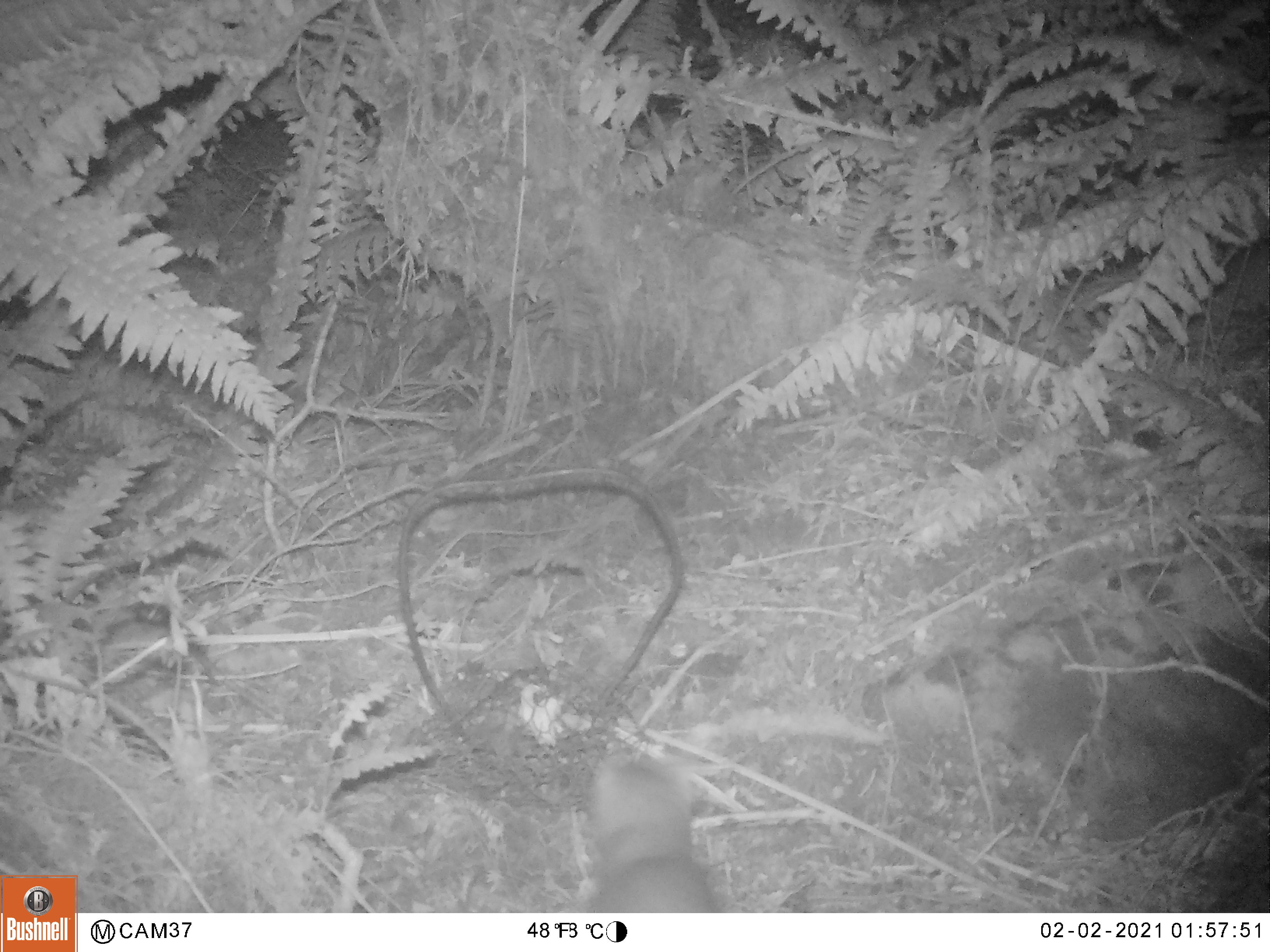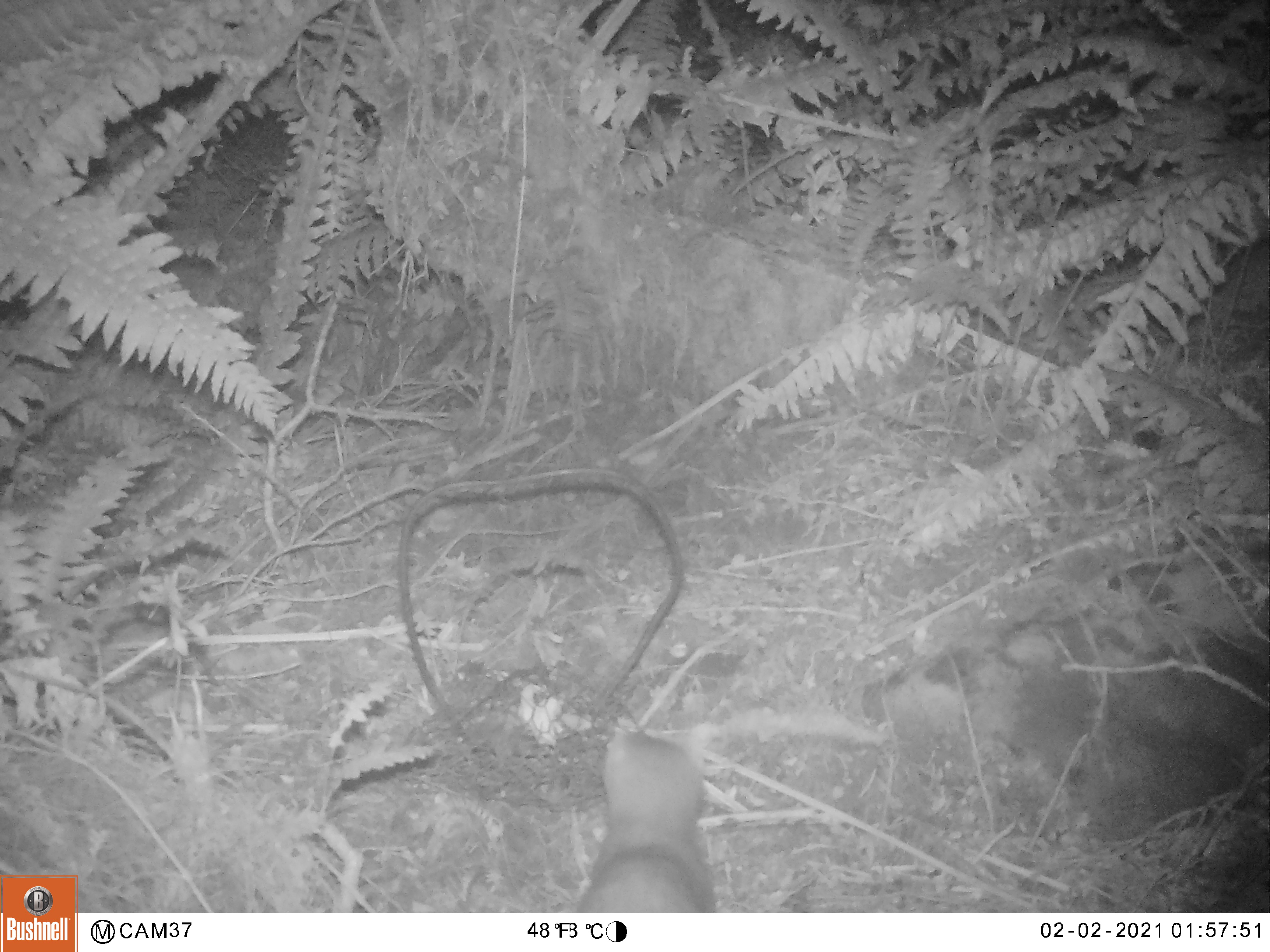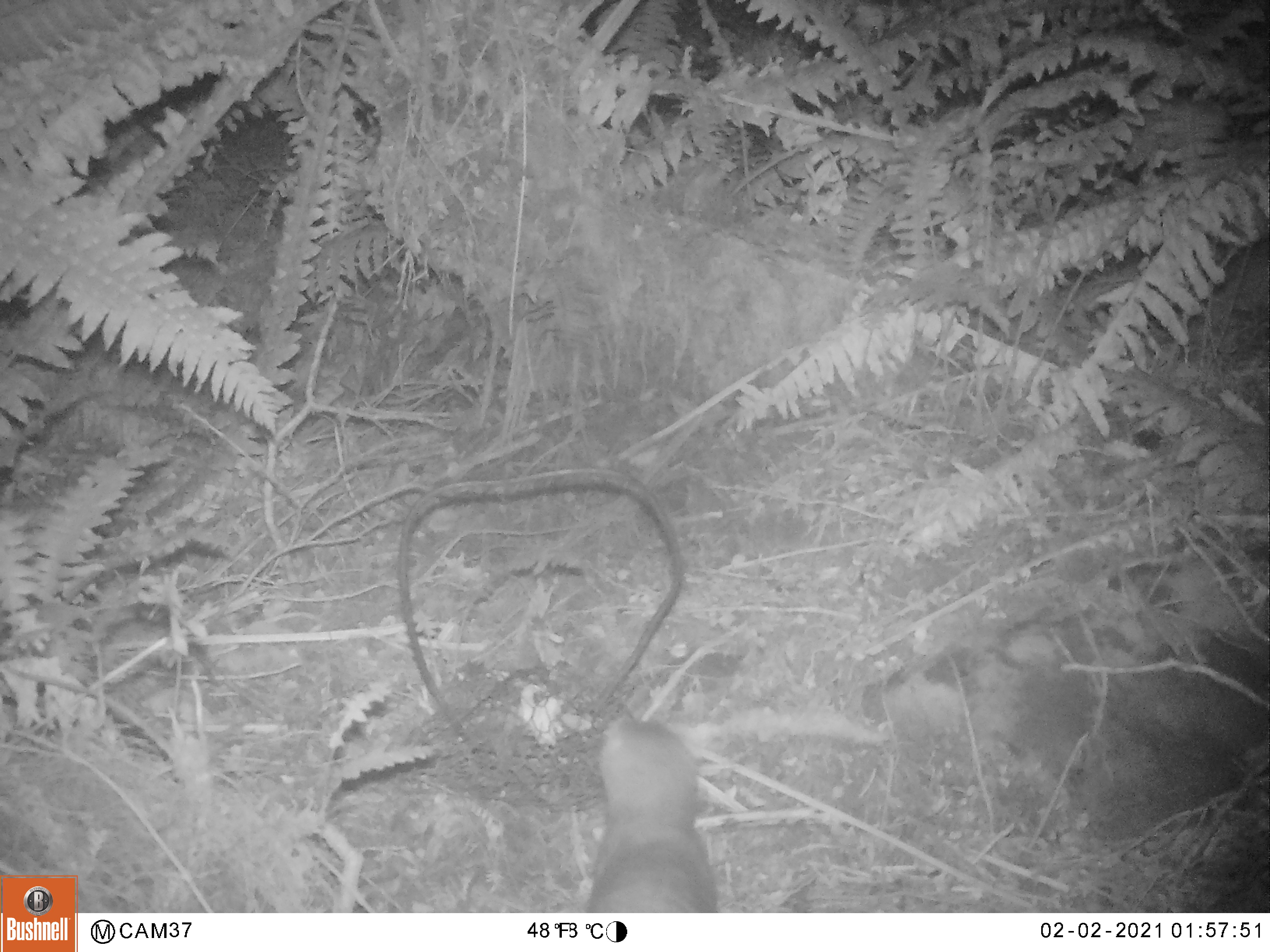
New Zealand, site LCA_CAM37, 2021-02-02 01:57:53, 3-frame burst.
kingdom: Animalia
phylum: Chordata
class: Mammalia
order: Carnivora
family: Mustelidae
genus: Mustela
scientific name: Mustela erminea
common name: stoat